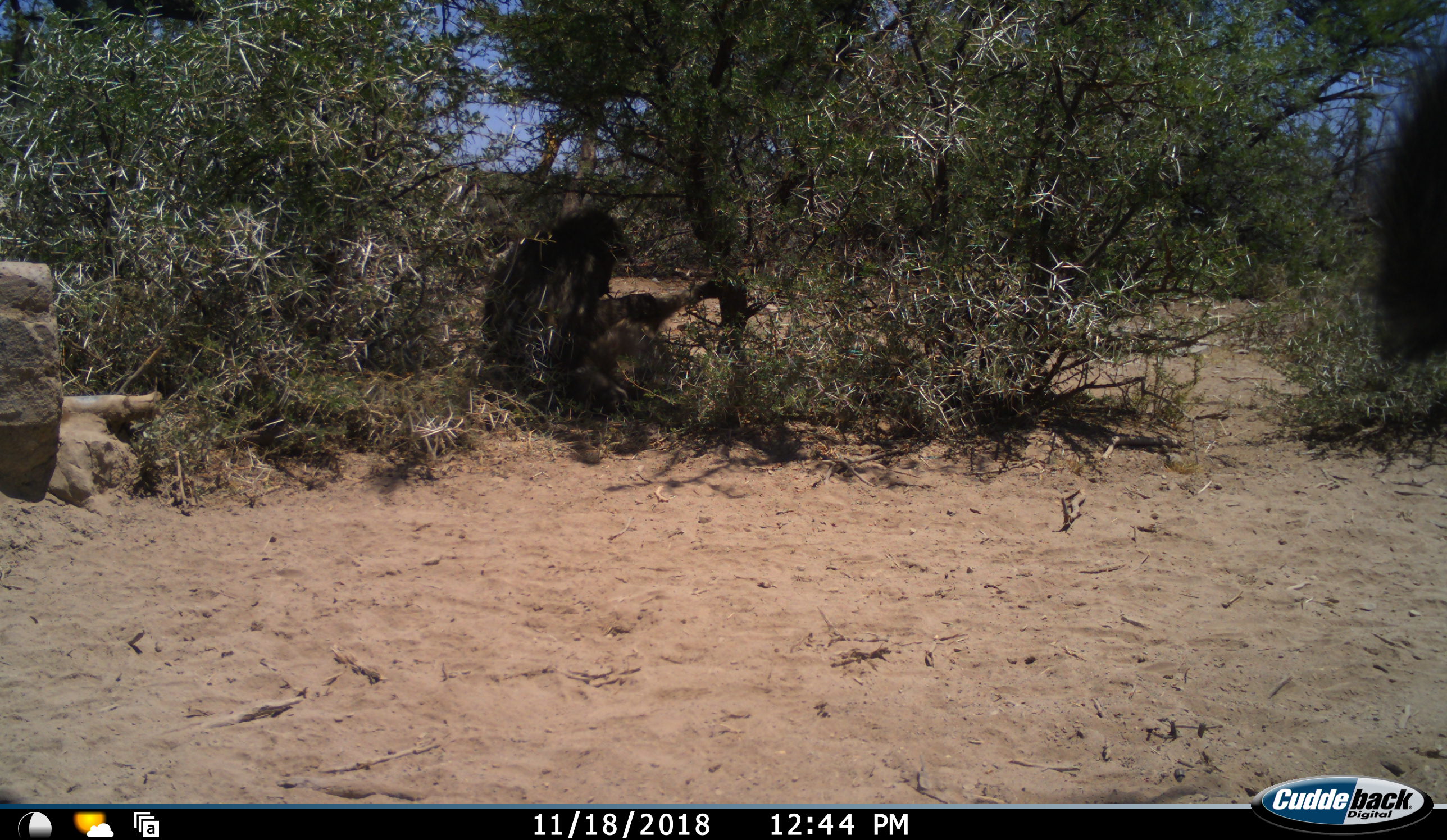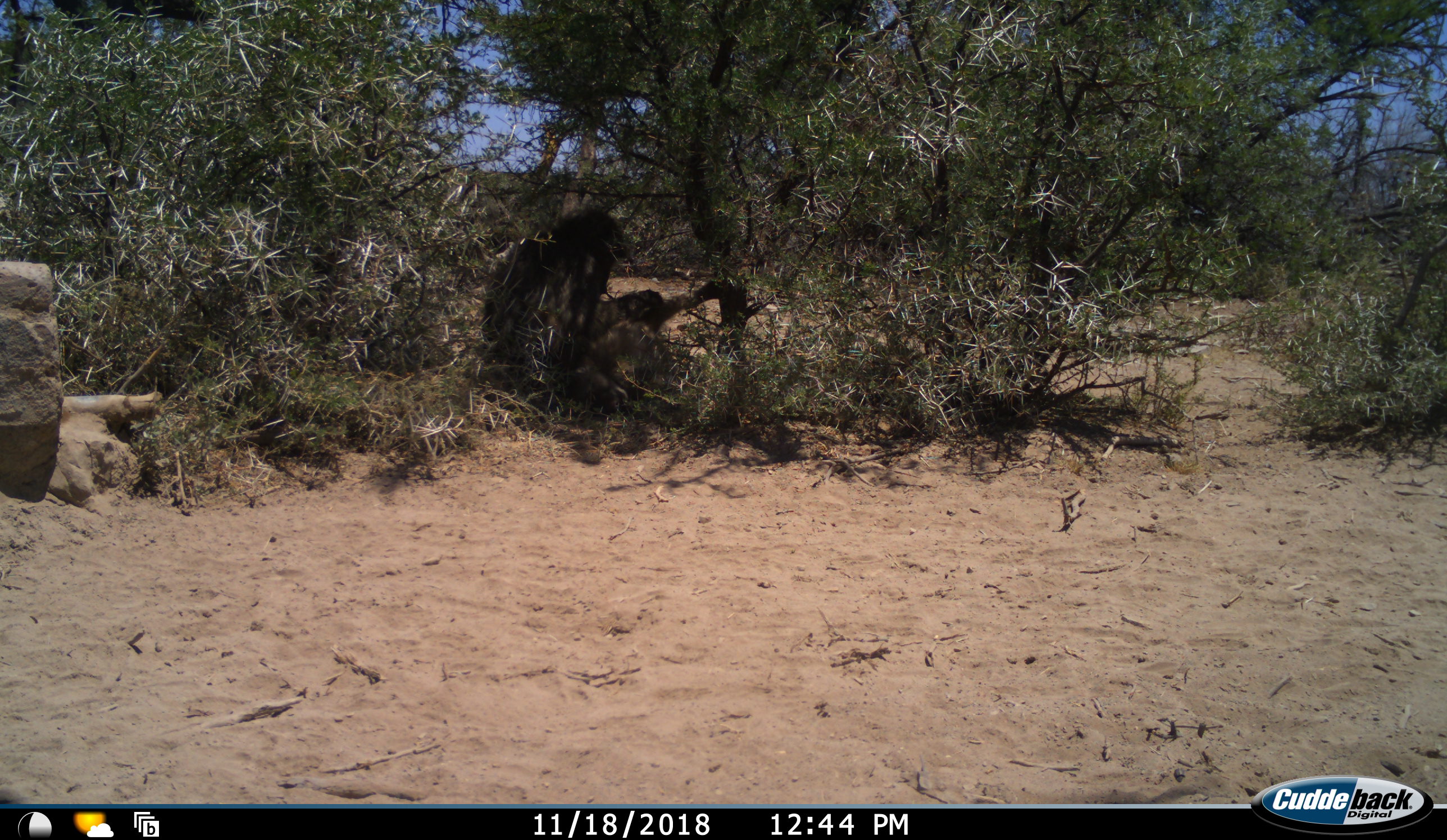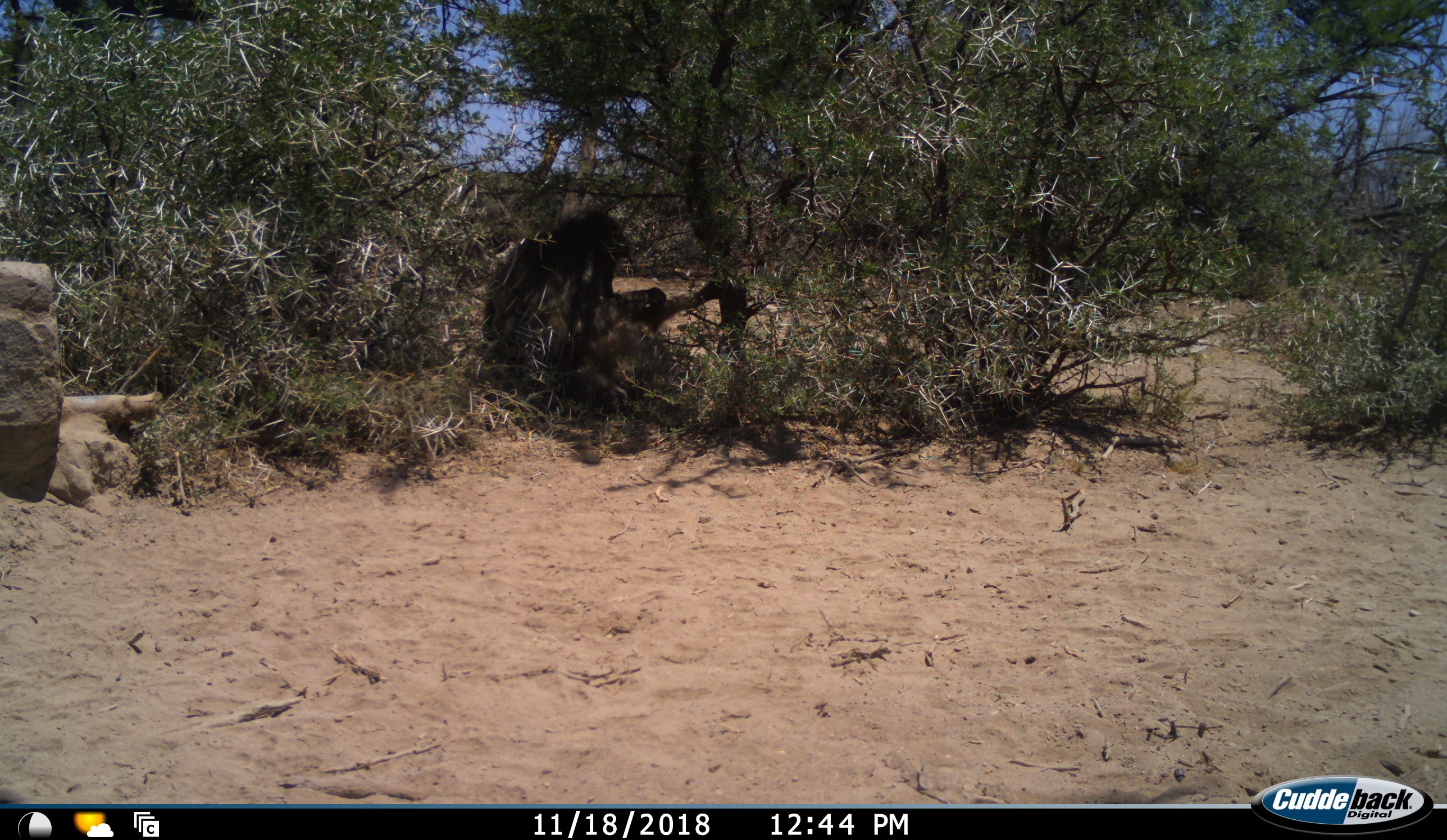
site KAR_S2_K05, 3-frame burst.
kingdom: Animalia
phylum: Chordata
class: Mammalia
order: Primates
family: Cercopithecidae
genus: Papio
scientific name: Papio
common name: baboon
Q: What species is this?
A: Baboon (Papio).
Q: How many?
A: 2.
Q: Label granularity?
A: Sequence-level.